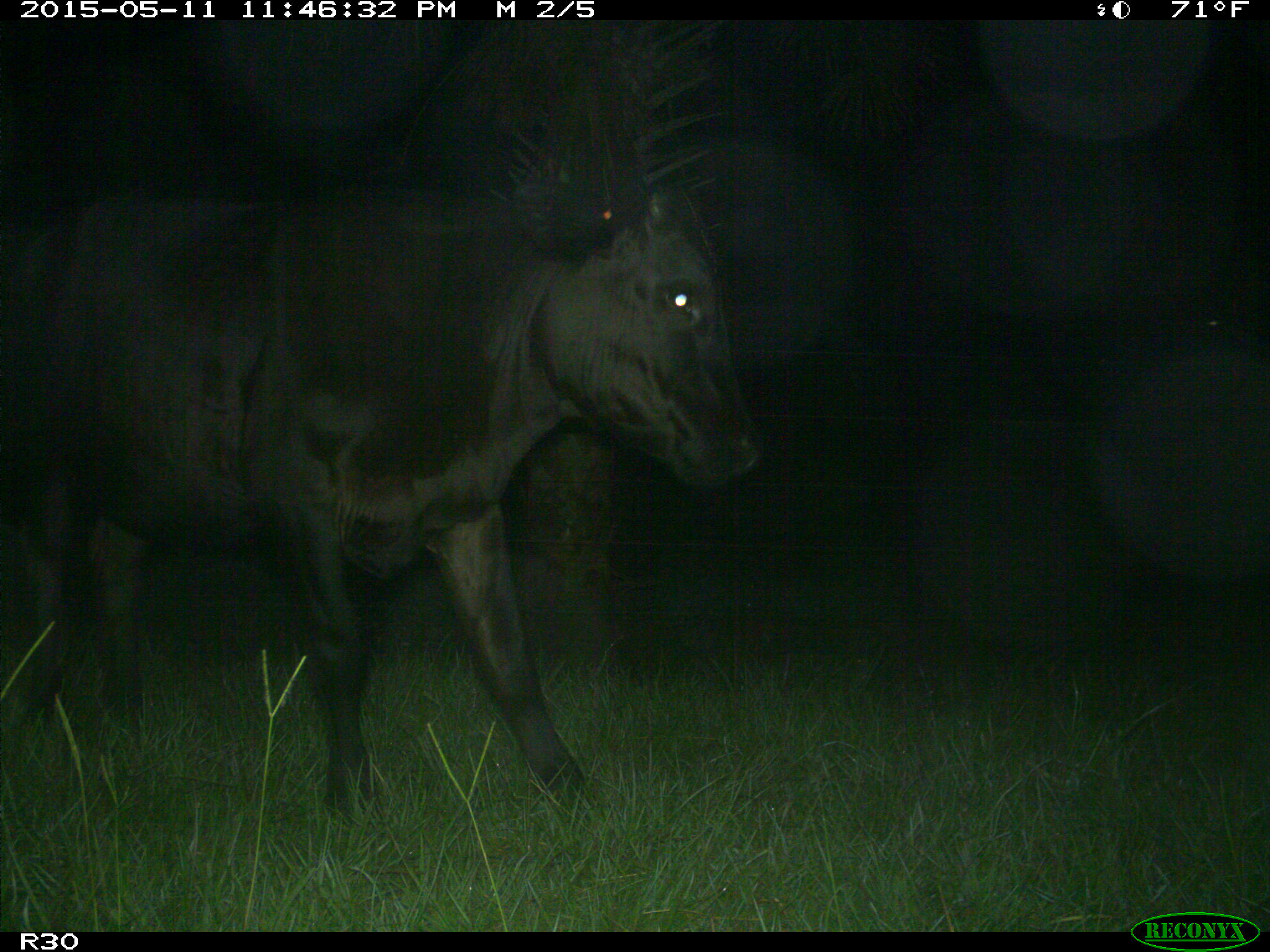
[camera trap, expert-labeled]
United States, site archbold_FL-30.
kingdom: Animalia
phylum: Chordata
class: Mammalia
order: Artiodactyla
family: Bovidae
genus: Bos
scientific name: Bos taurus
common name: domestic cow